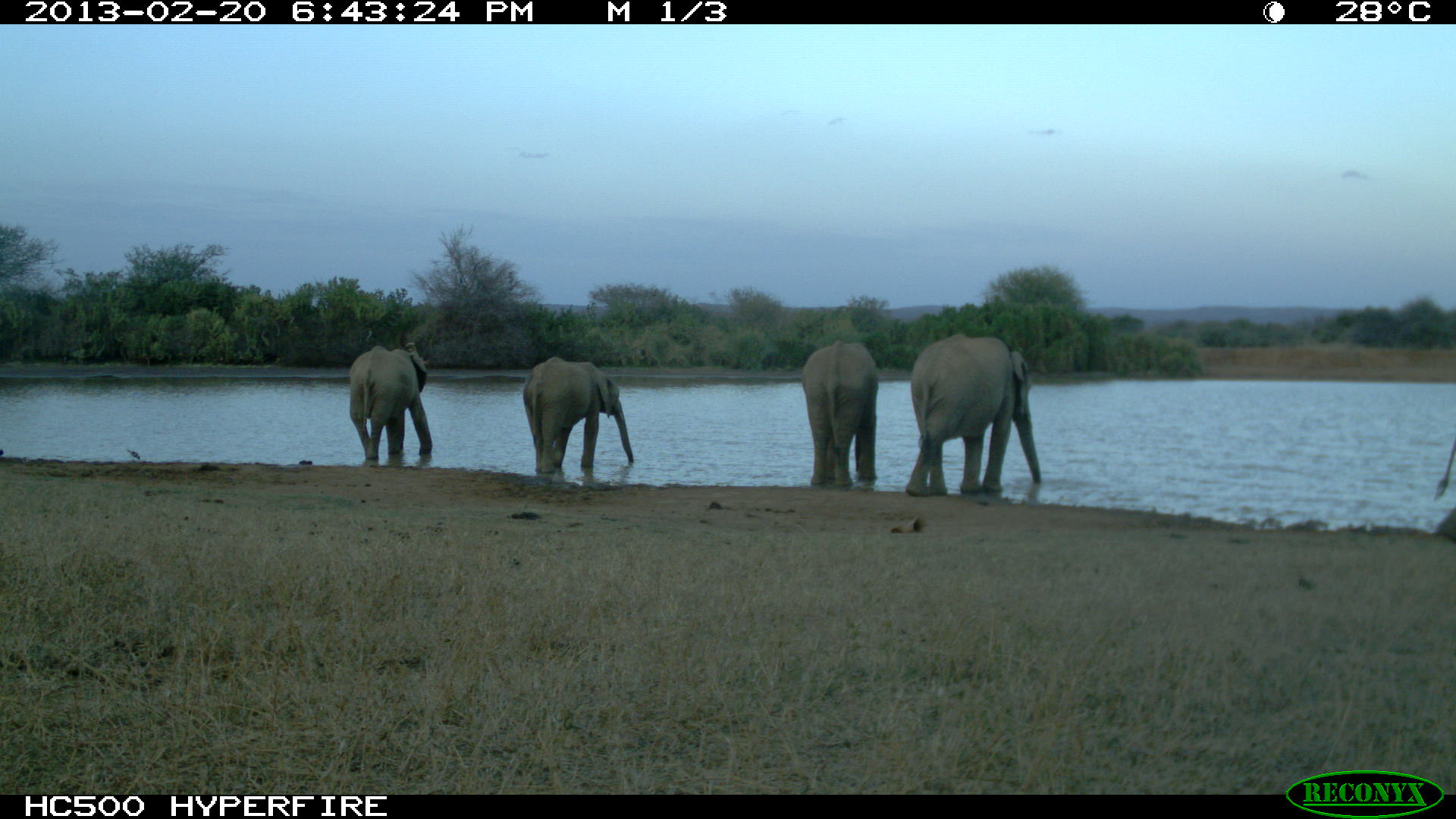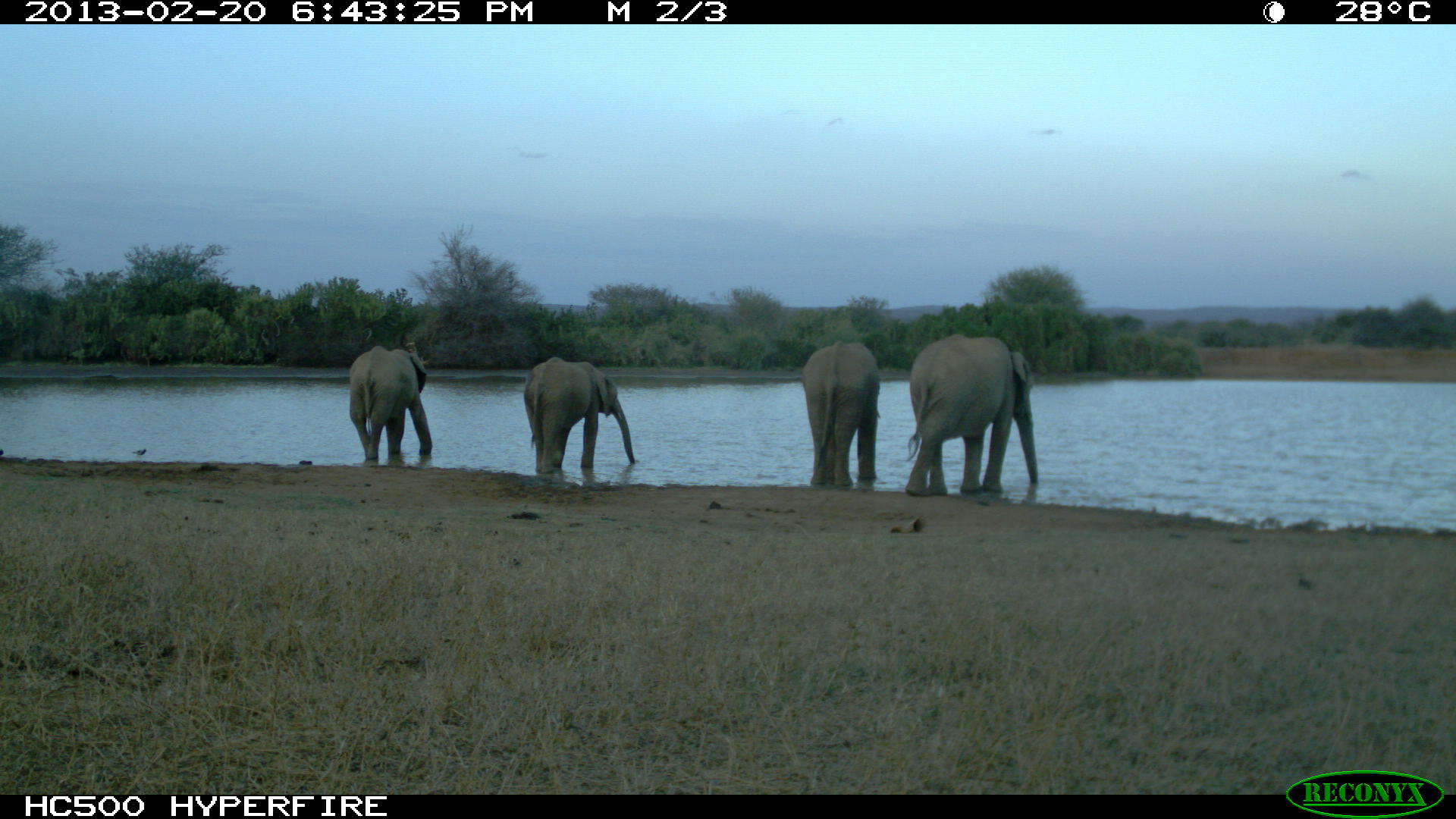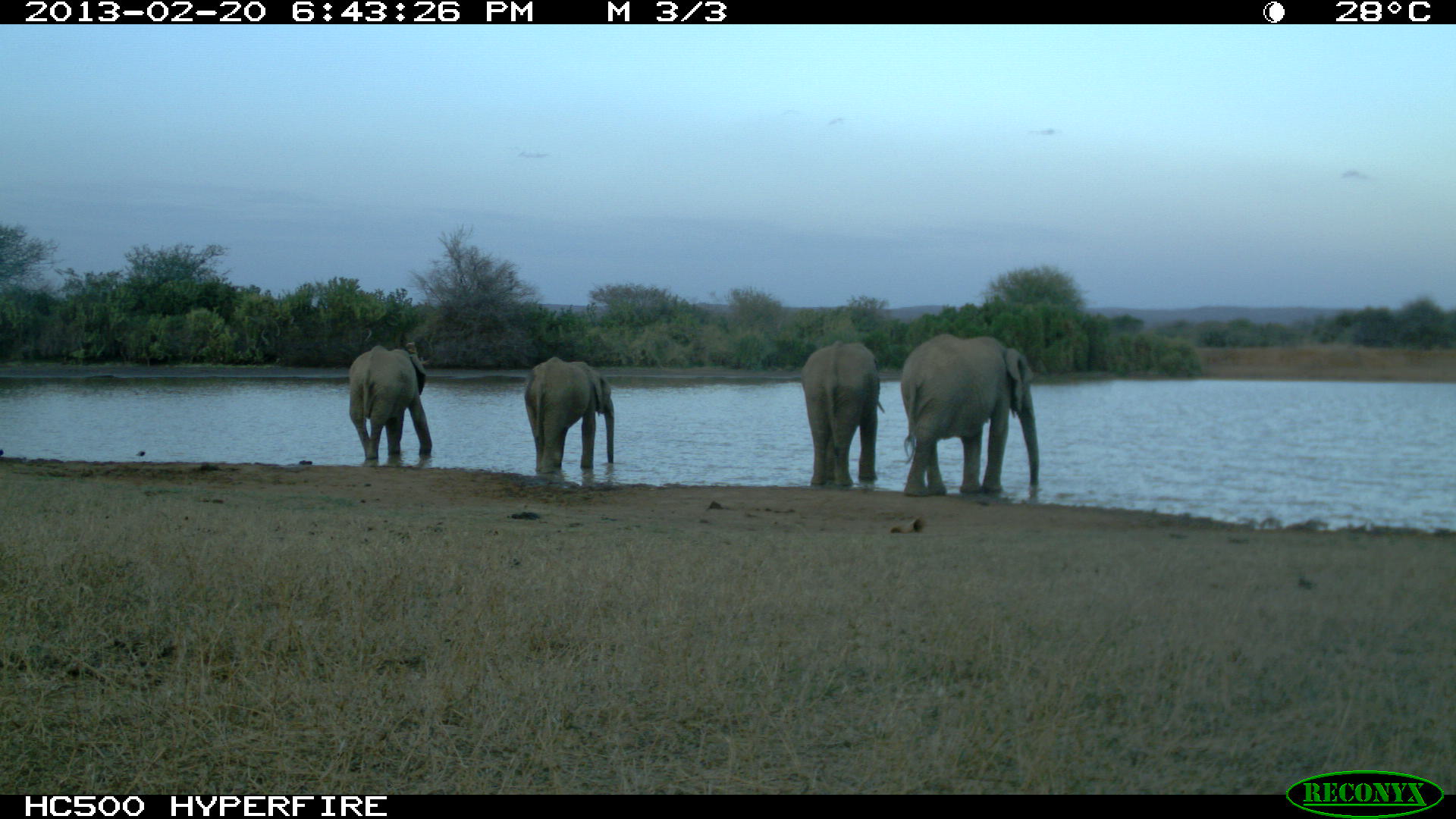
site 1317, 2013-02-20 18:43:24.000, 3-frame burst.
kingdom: Animalia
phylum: Chordata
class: Mammalia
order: Proboscidea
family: Elephantidae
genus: Loxodonta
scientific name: Loxodonta africana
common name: african bush elephant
Loxodonta africana (african bush elephant), count 5.